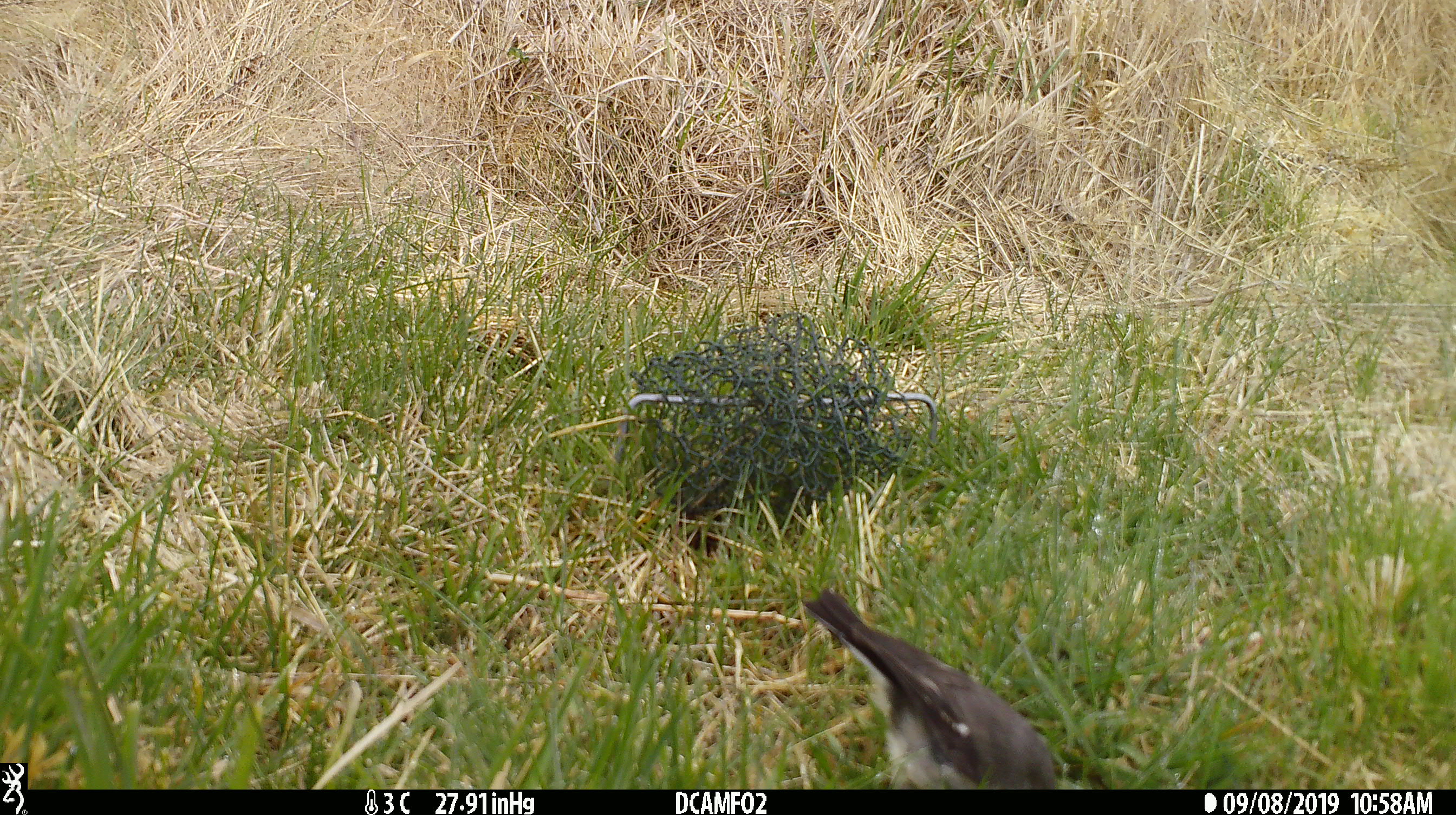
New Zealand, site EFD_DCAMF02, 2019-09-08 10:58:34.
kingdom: Animalia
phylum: Chordata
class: Aves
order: Passeriformes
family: Petroicidae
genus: Petroica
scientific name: Petroica australis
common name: new zealand robin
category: robin